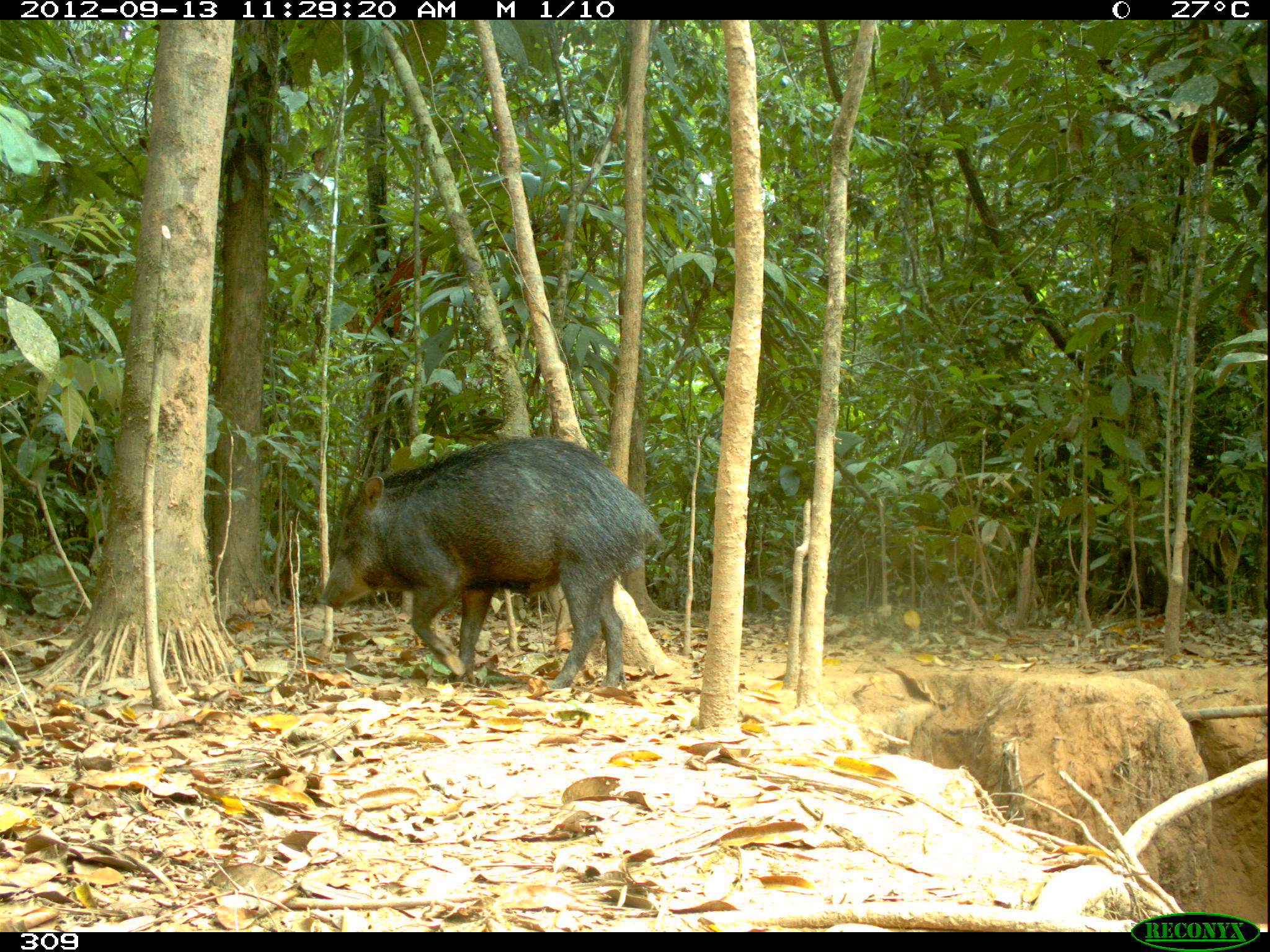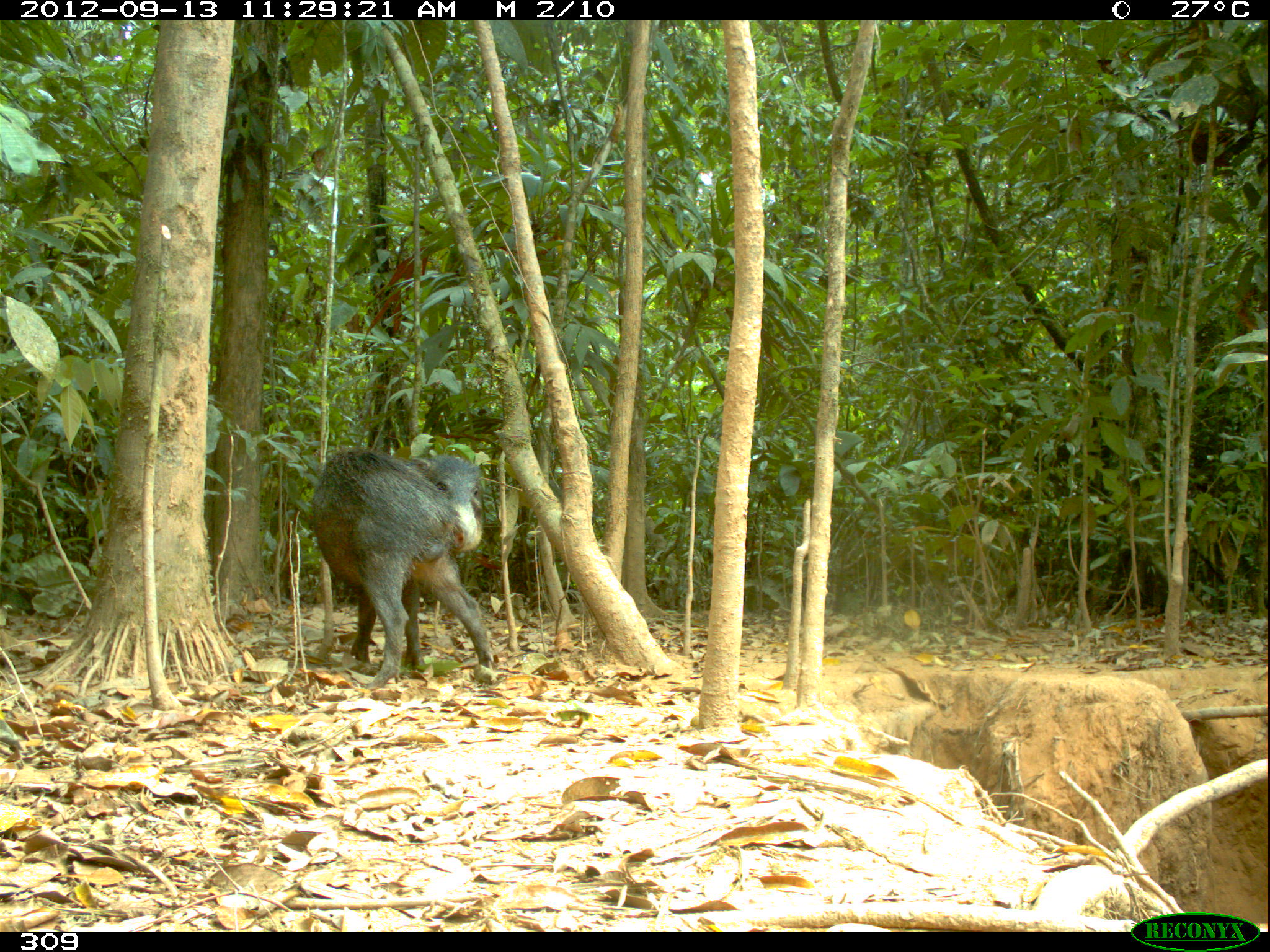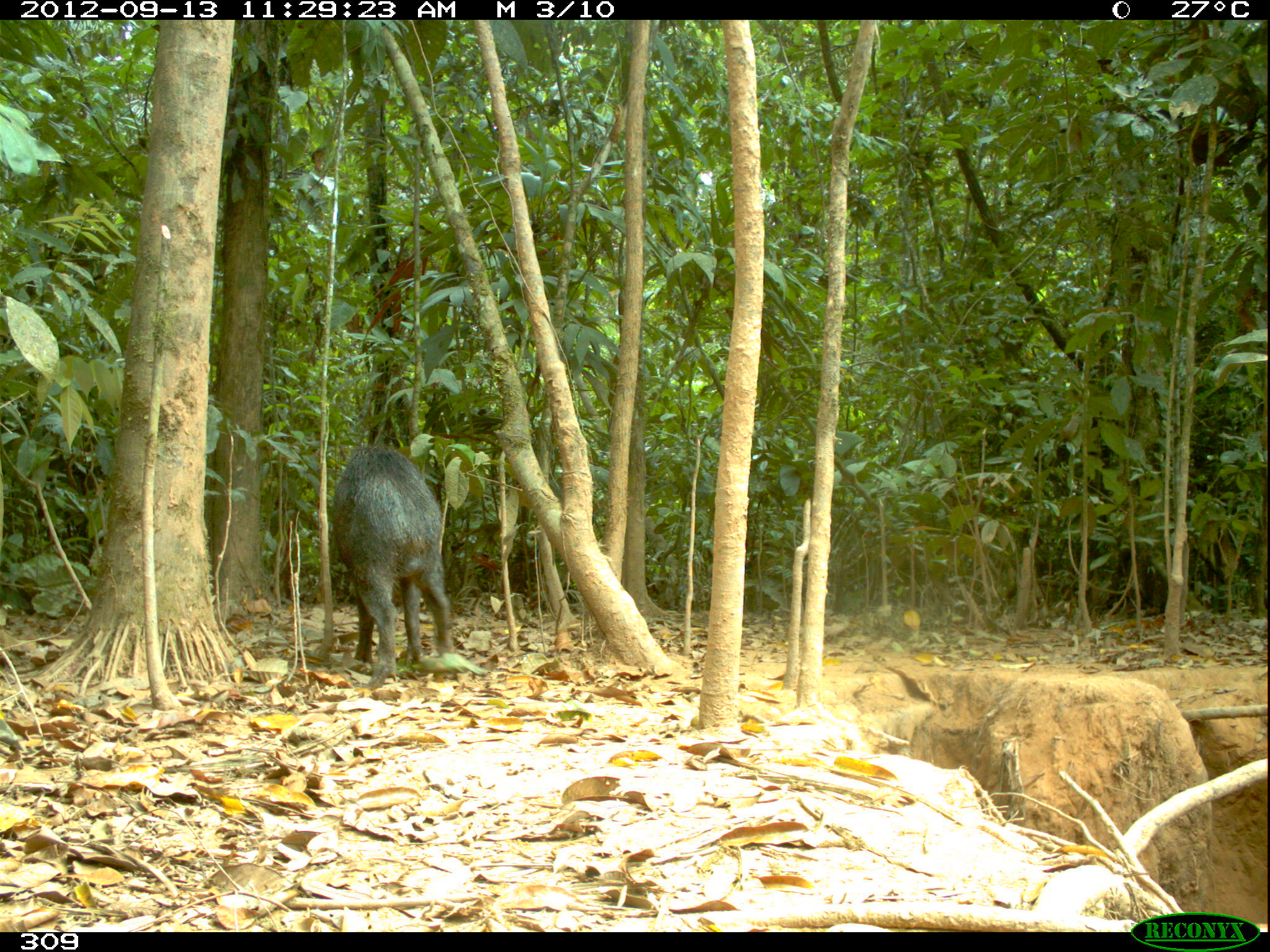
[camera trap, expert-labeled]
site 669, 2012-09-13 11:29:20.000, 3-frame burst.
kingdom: Animalia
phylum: Chordata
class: Mammalia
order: Artiodactyla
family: Tayassuidae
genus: Tayassu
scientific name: Tayassu pecari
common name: white-lipped peccary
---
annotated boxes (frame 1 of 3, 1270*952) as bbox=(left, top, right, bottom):
tayassu pecari: bbox=(315, 434, 668, 685)